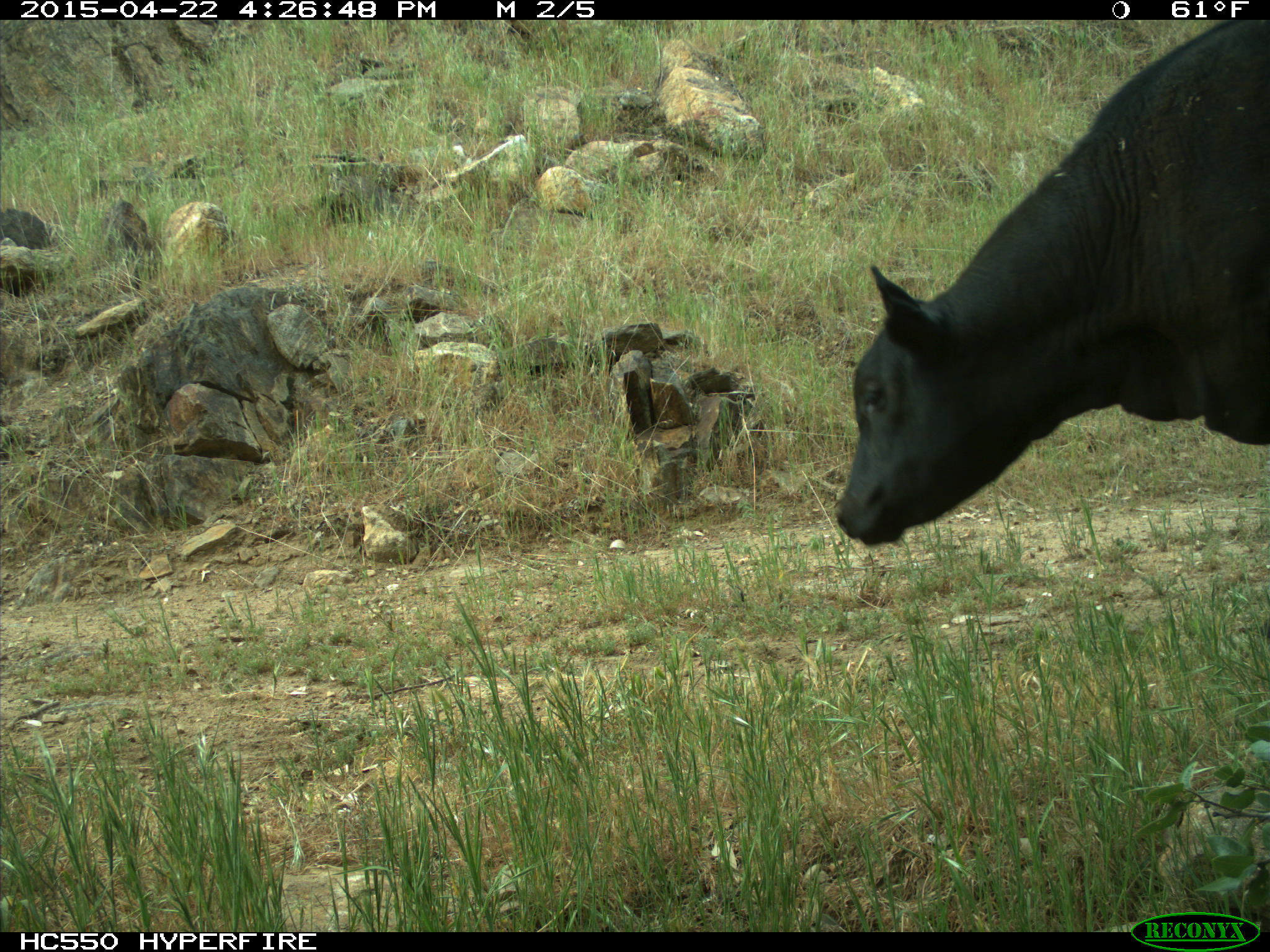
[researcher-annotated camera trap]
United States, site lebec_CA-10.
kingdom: Animalia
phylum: Chordata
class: Mammalia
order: Artiodactyla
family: Bovidae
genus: Bos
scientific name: Bos taurus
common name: domestic cow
Bos taurus (domestic cow).